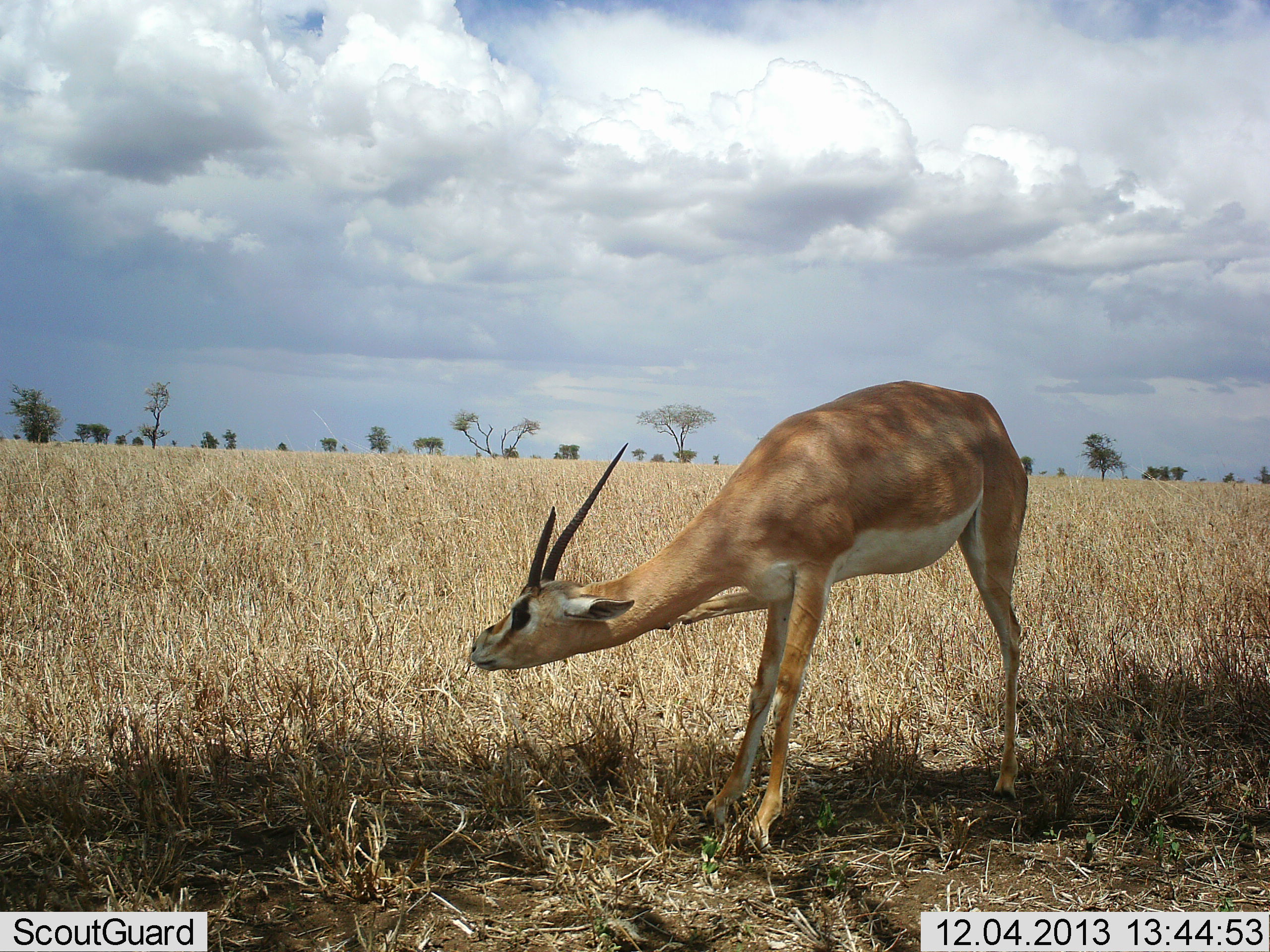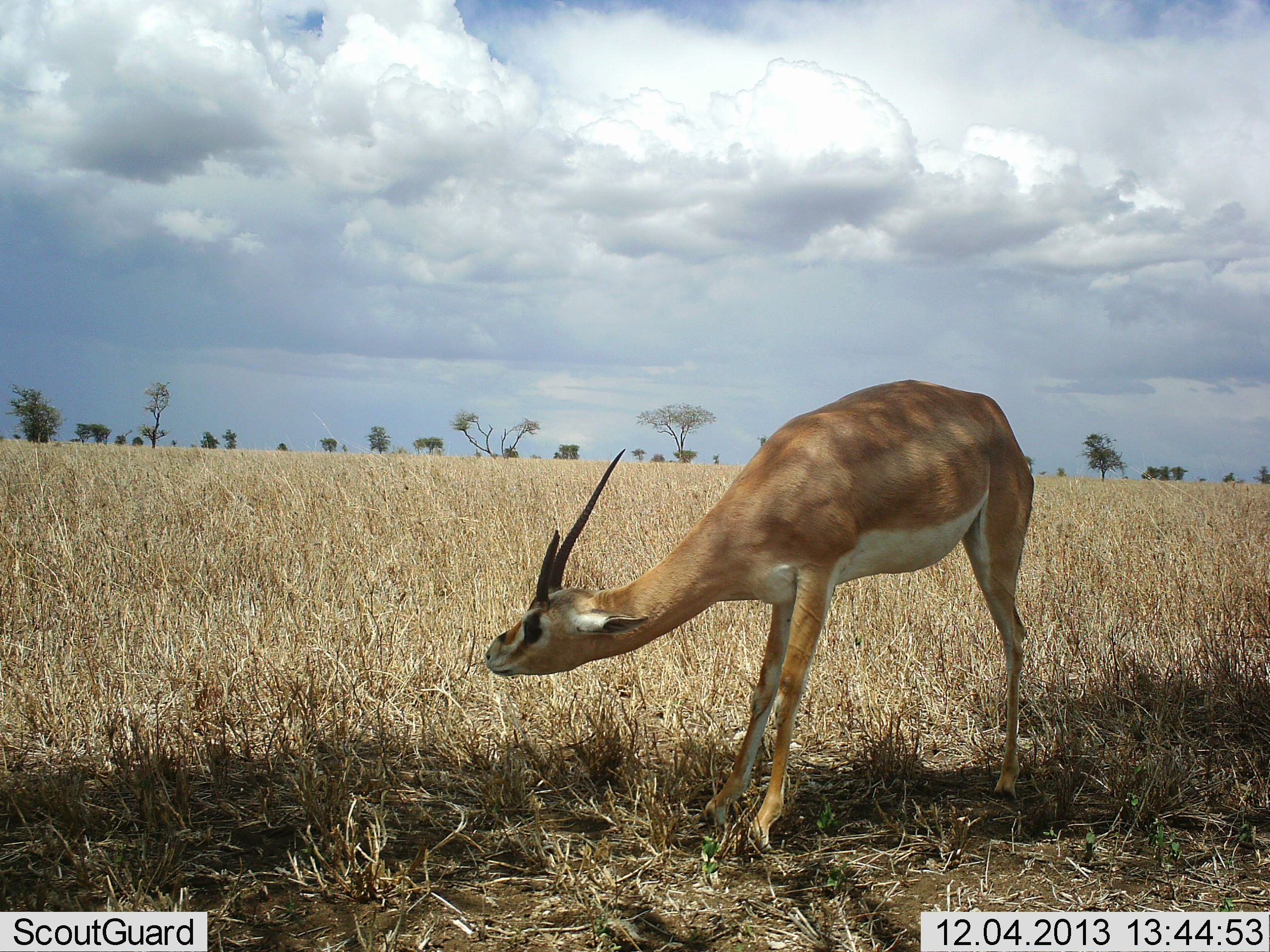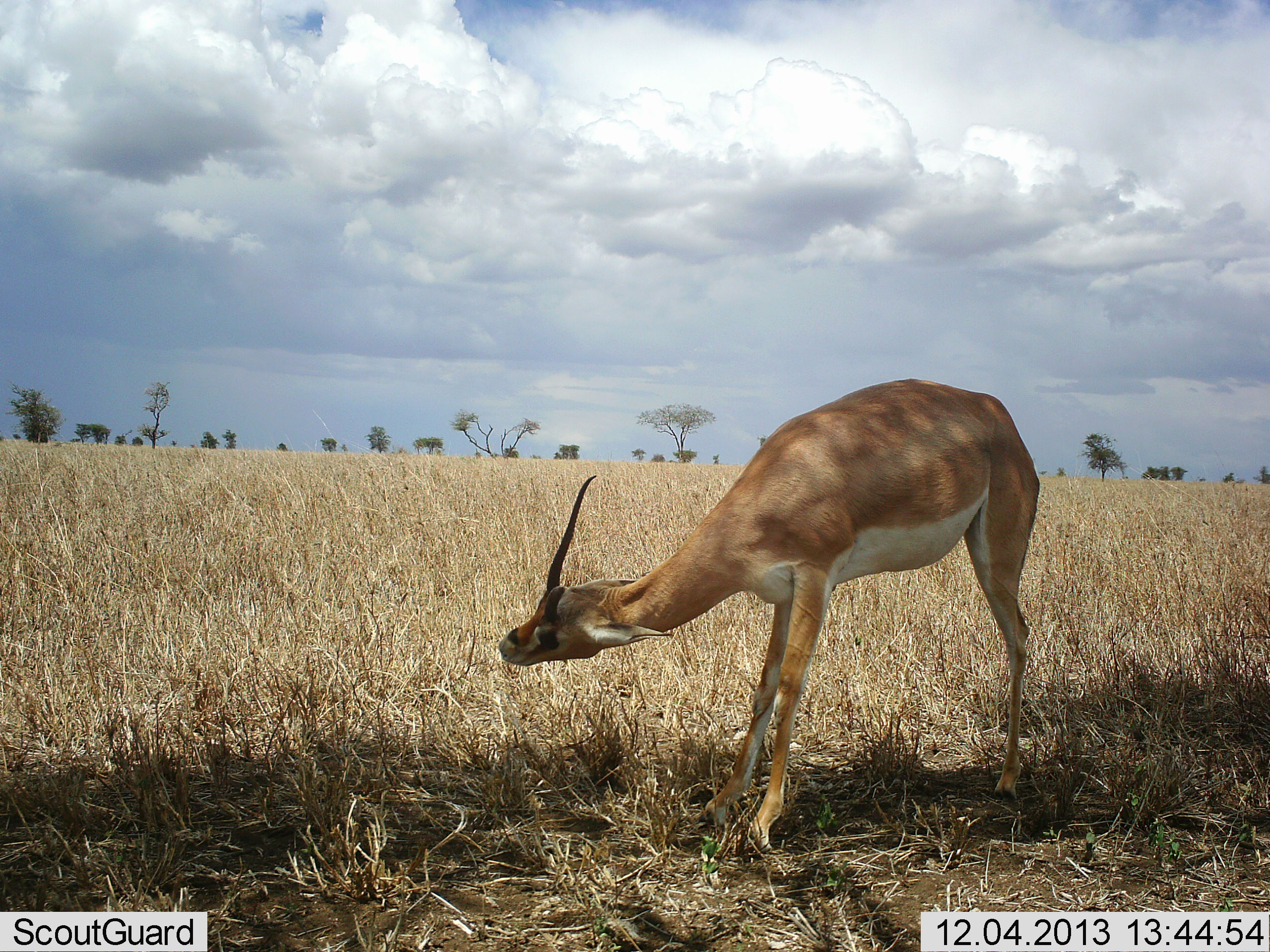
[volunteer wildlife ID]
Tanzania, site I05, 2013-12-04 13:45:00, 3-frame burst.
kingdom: Animalia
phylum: Chordata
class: Mammalia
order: Artiodactyla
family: Bovidae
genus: Nanger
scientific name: Nanger granti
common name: grant's gazelle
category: gazellegrants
Gazellegrants (grant's gazelle) (Nanger granti), count 1. Behavior (volunteer vote fractions): standing 90%, resting 0%, moving 10%, interacting 0%. Young present (vote fraction): 0%. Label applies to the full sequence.